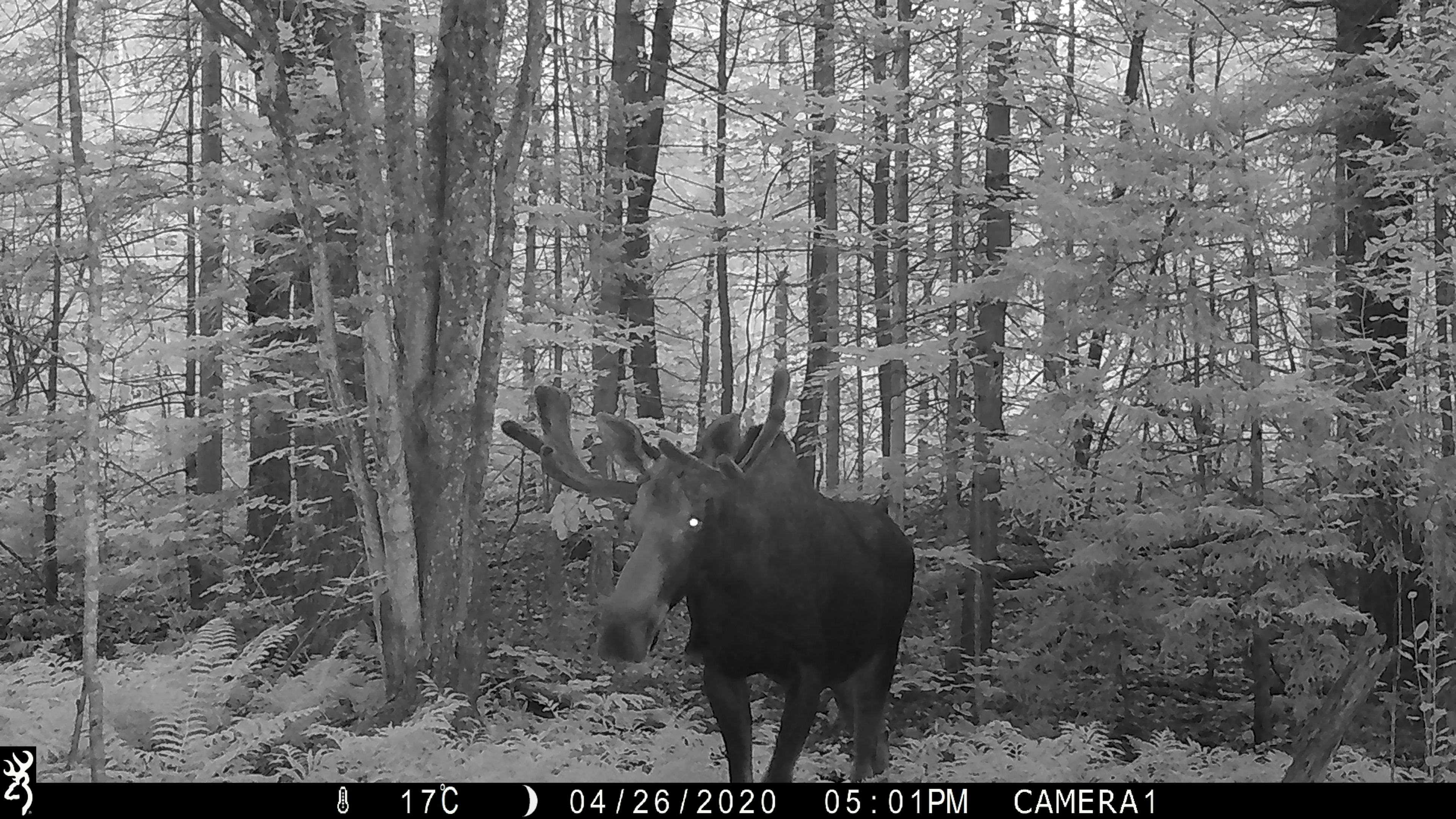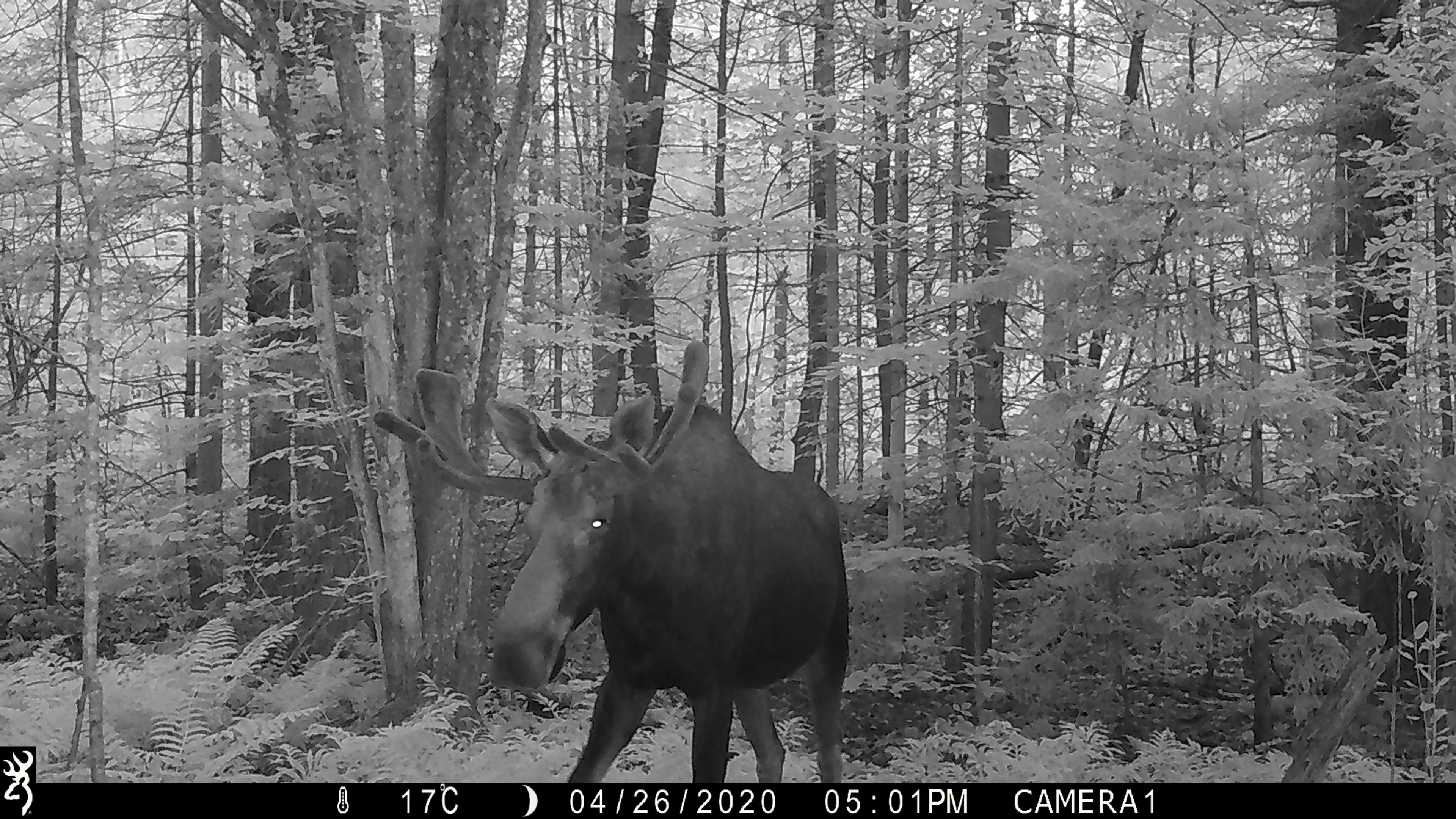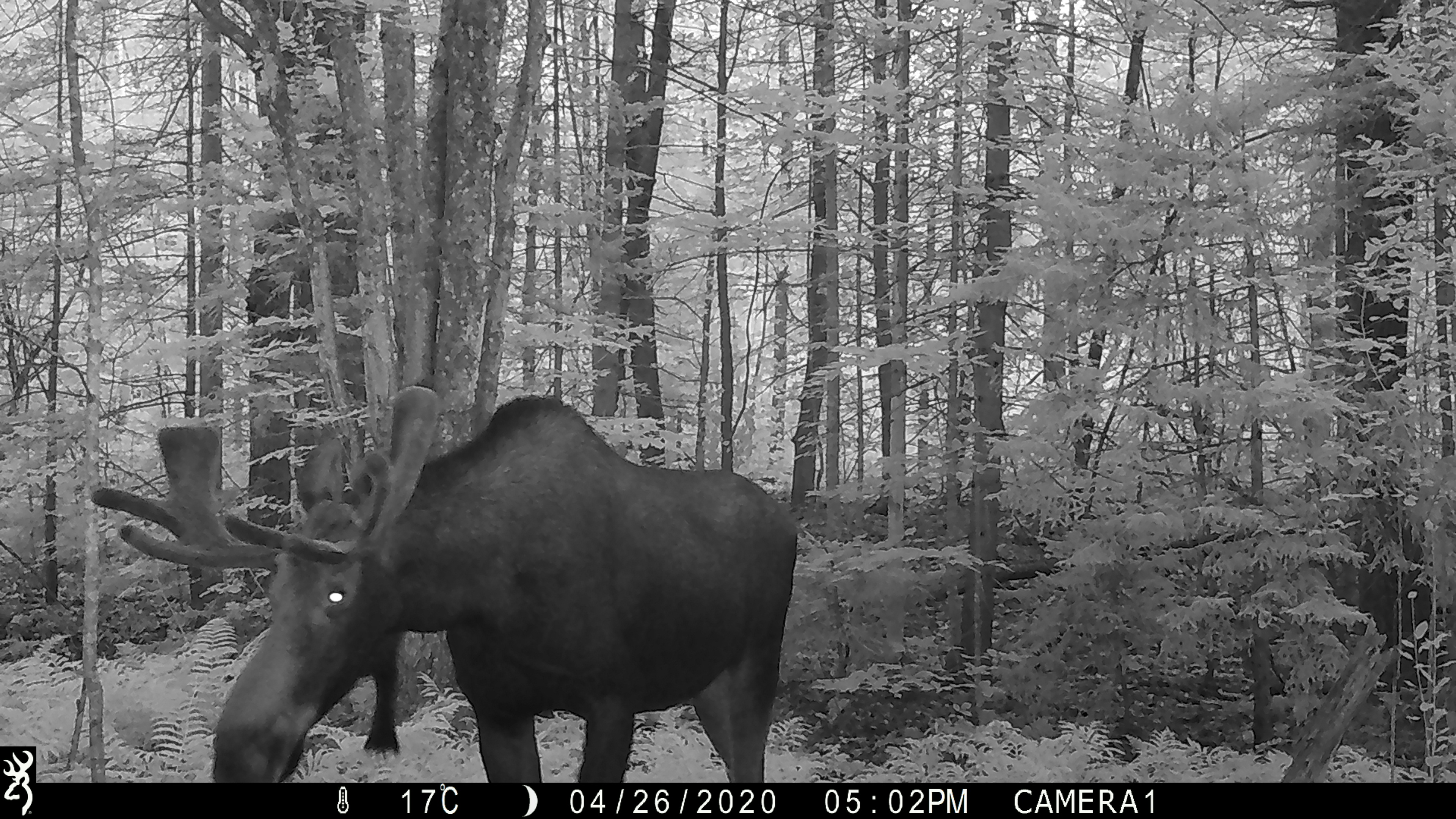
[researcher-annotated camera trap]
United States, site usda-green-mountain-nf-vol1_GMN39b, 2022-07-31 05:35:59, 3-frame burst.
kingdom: Animalia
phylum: Chordata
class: Mammalia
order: Artiodactyla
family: Cervidae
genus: Alces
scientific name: Alces alces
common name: moose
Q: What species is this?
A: Moose (Alces alces).